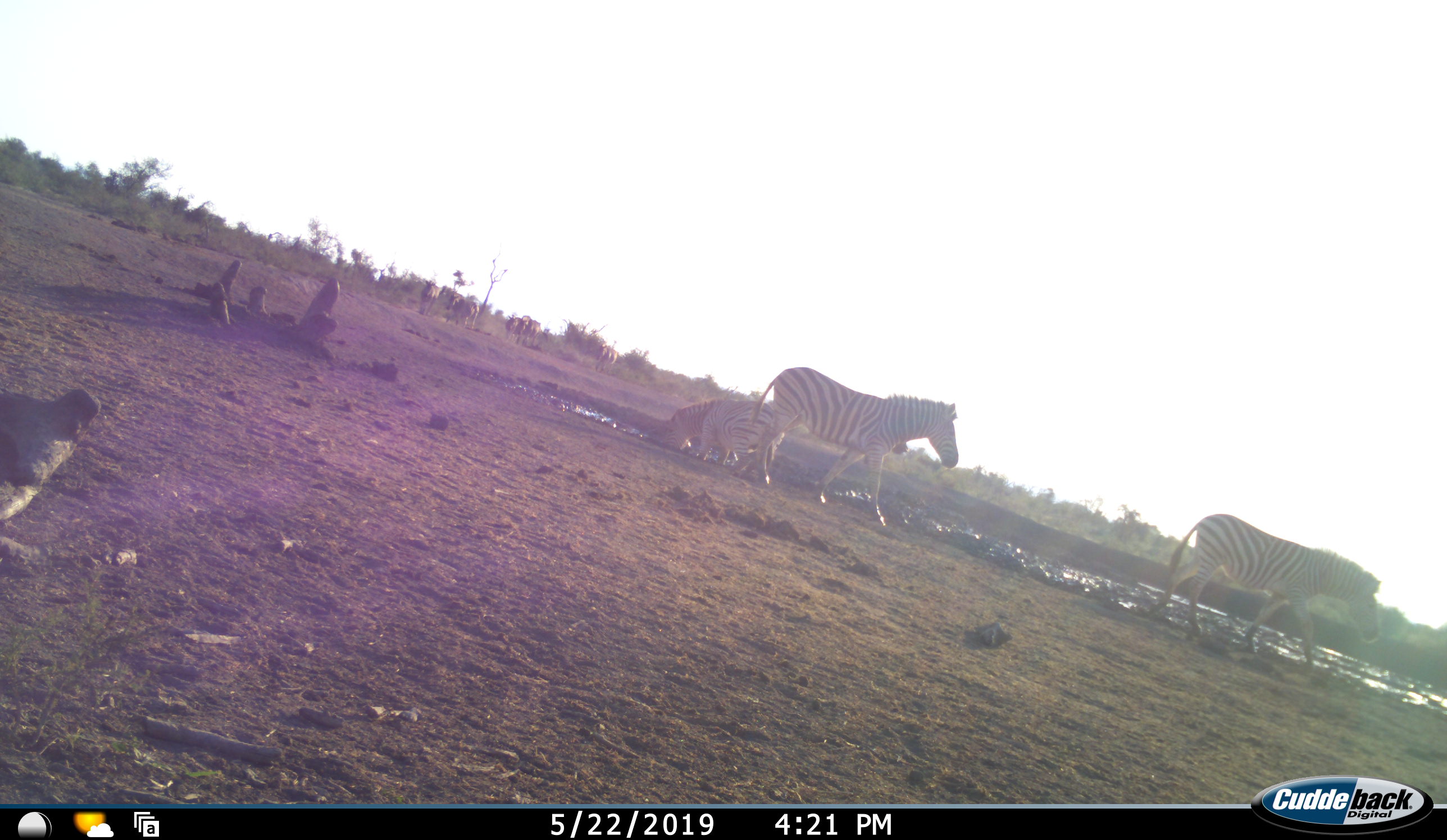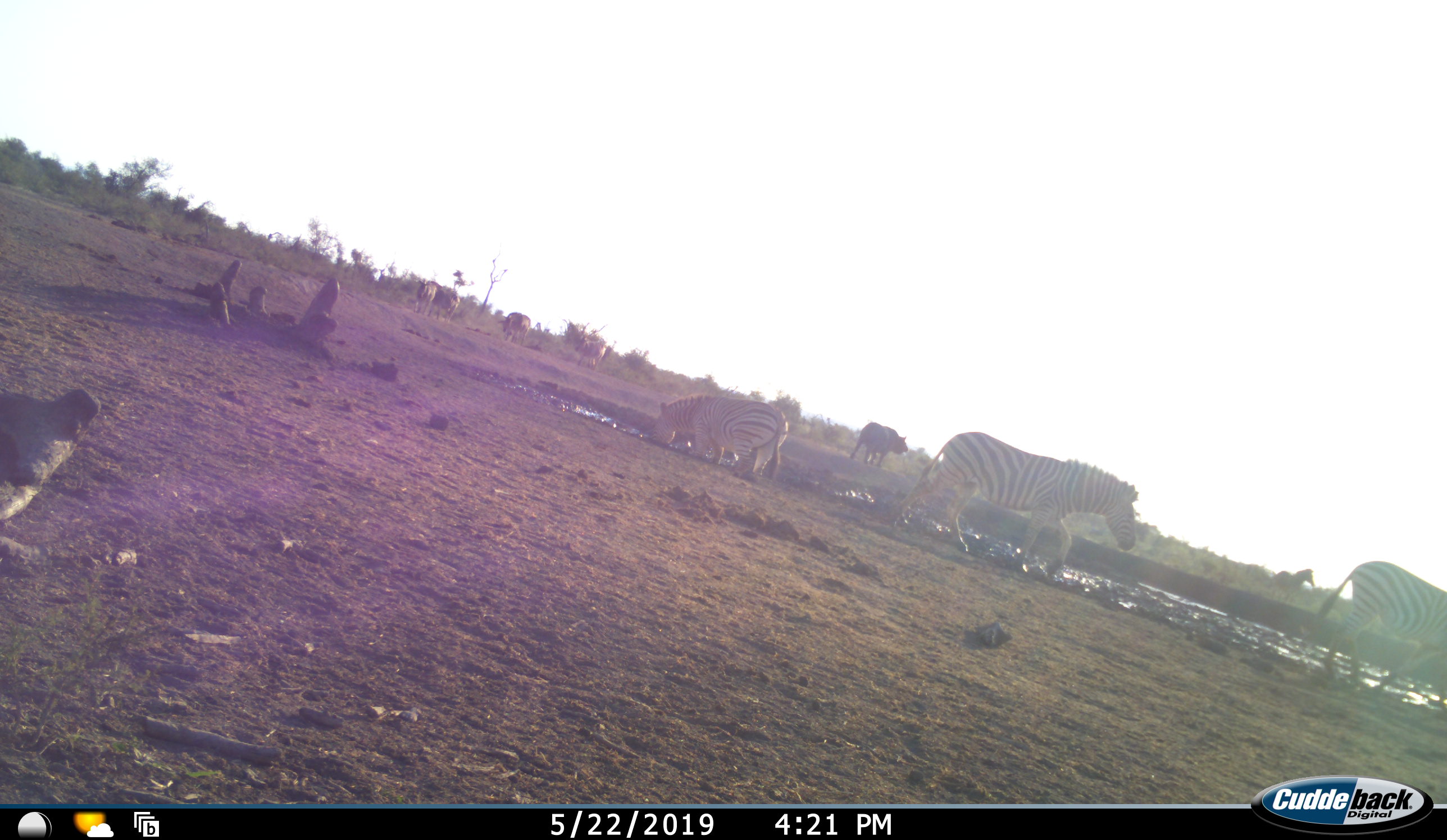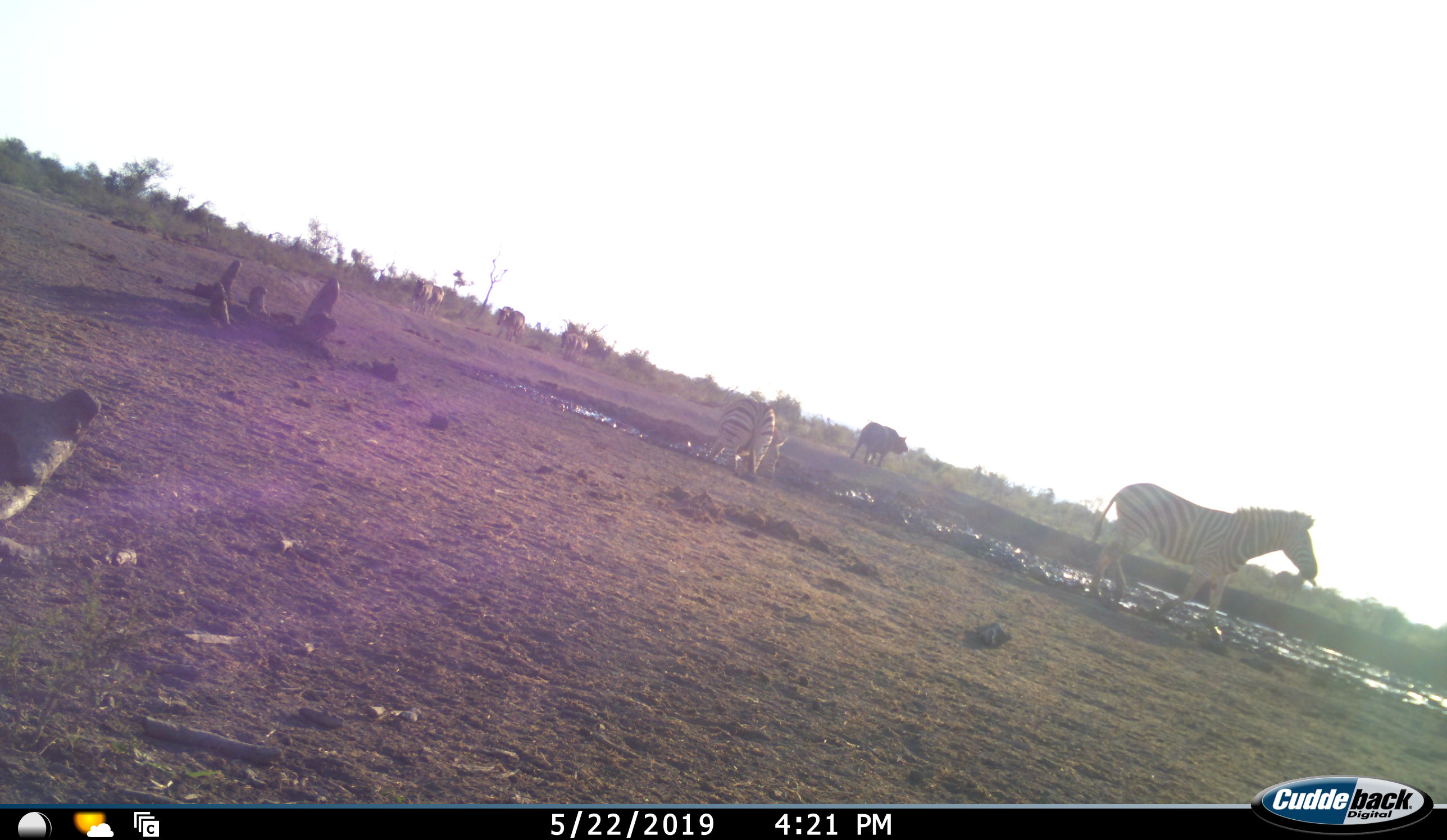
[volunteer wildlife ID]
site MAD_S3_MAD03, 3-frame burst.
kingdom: Animalia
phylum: Chordata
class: Mammalia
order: Perissodactyla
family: Equidae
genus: Equus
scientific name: Equus quagga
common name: plains zebra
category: zebraplains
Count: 8.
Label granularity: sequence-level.